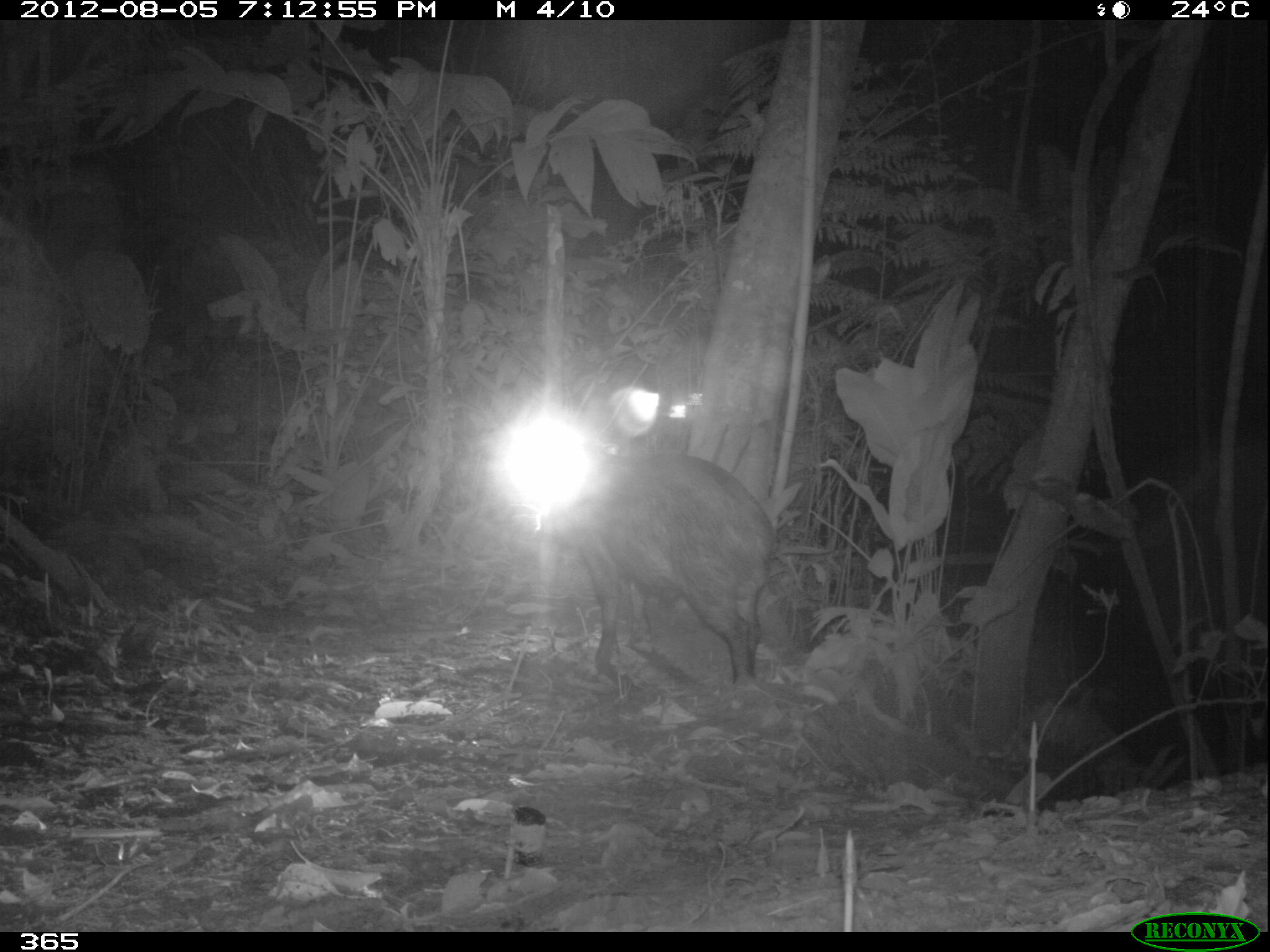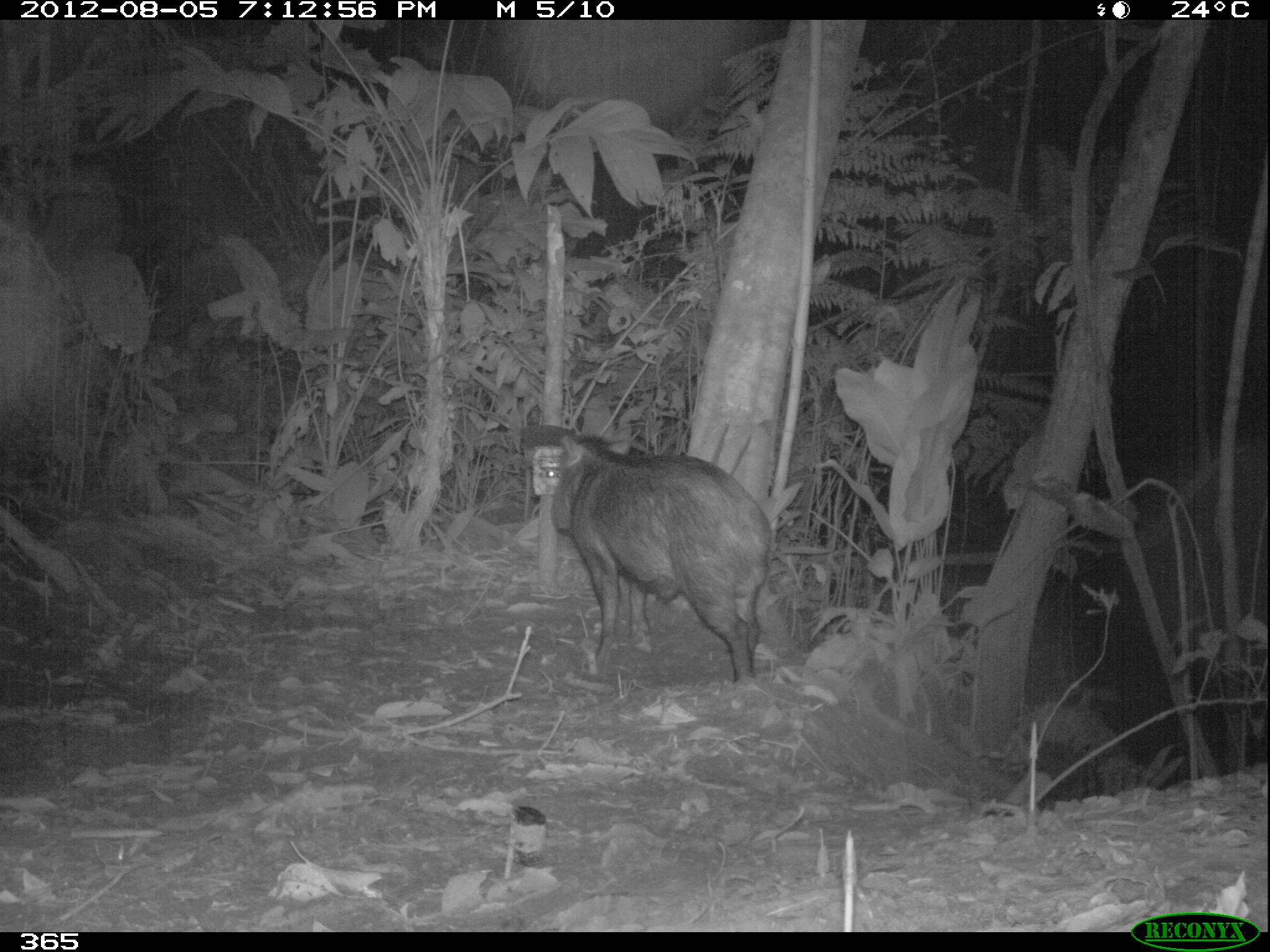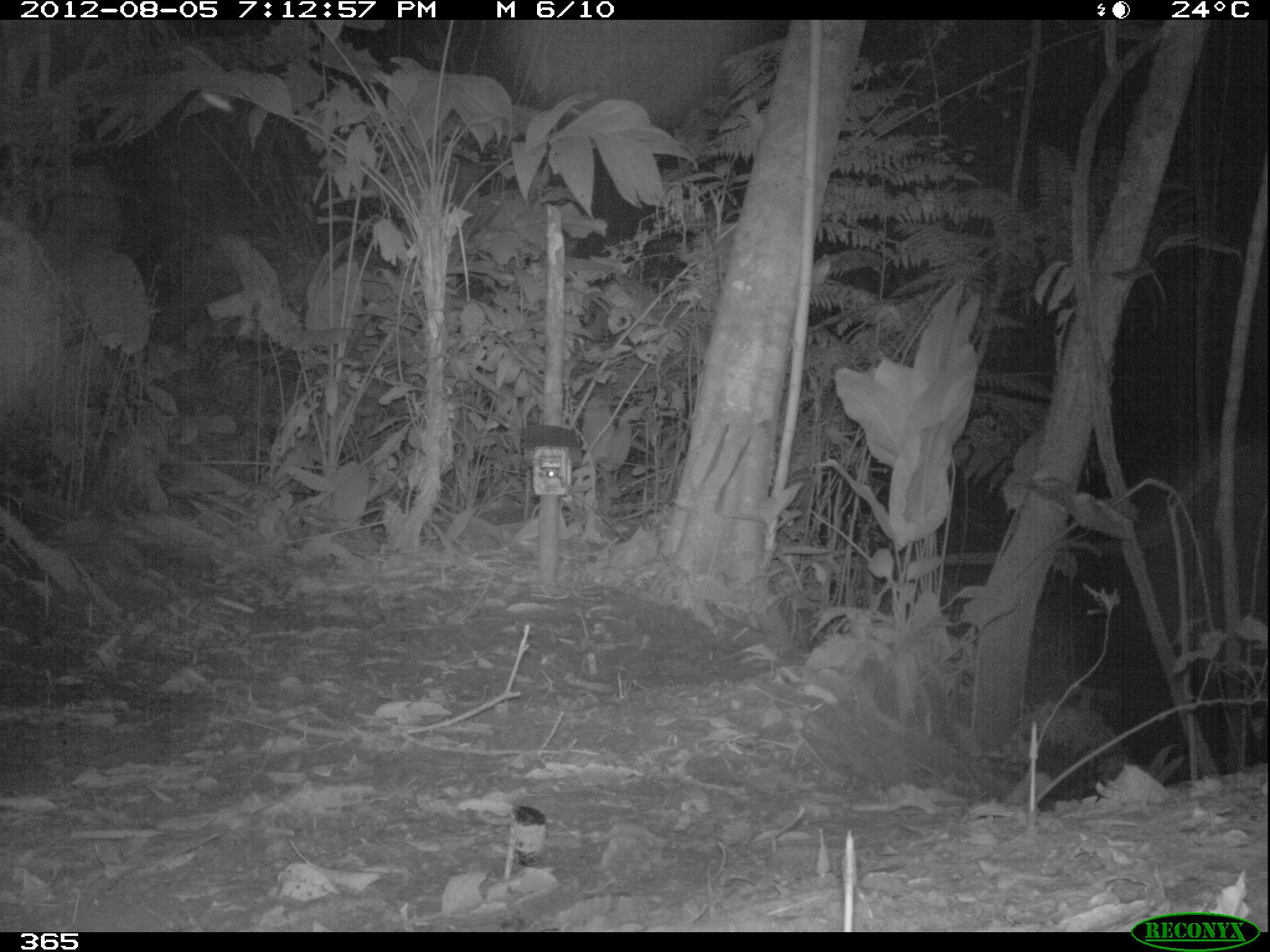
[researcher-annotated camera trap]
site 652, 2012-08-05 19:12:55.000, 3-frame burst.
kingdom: Animalia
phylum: Chordata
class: Mammalia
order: Artiodactyla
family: Tayassuidae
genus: Tayassu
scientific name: Tayassu pecari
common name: white-lipped peccary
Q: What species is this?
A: Tayassu pecari (white-lipped peccary).